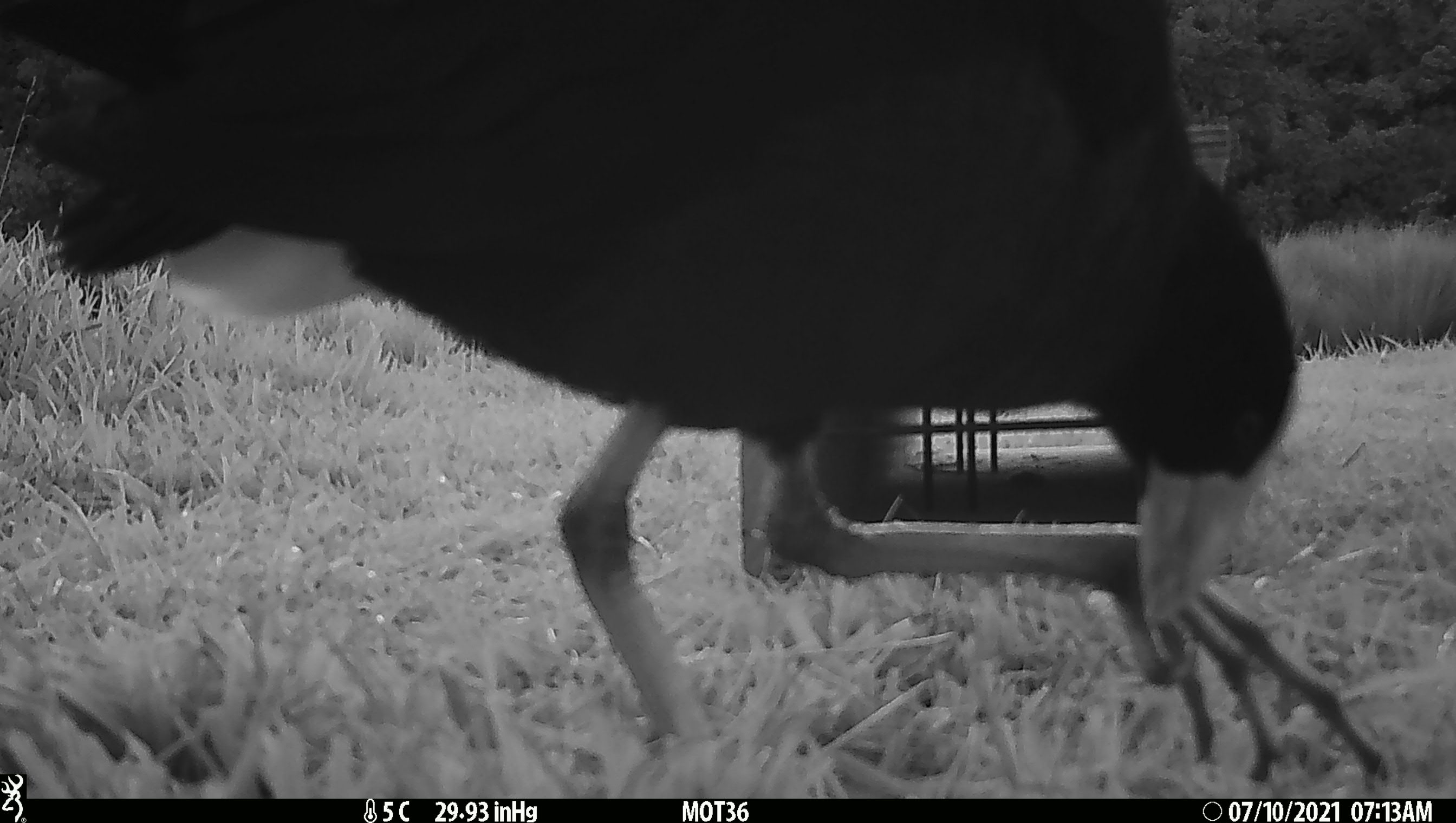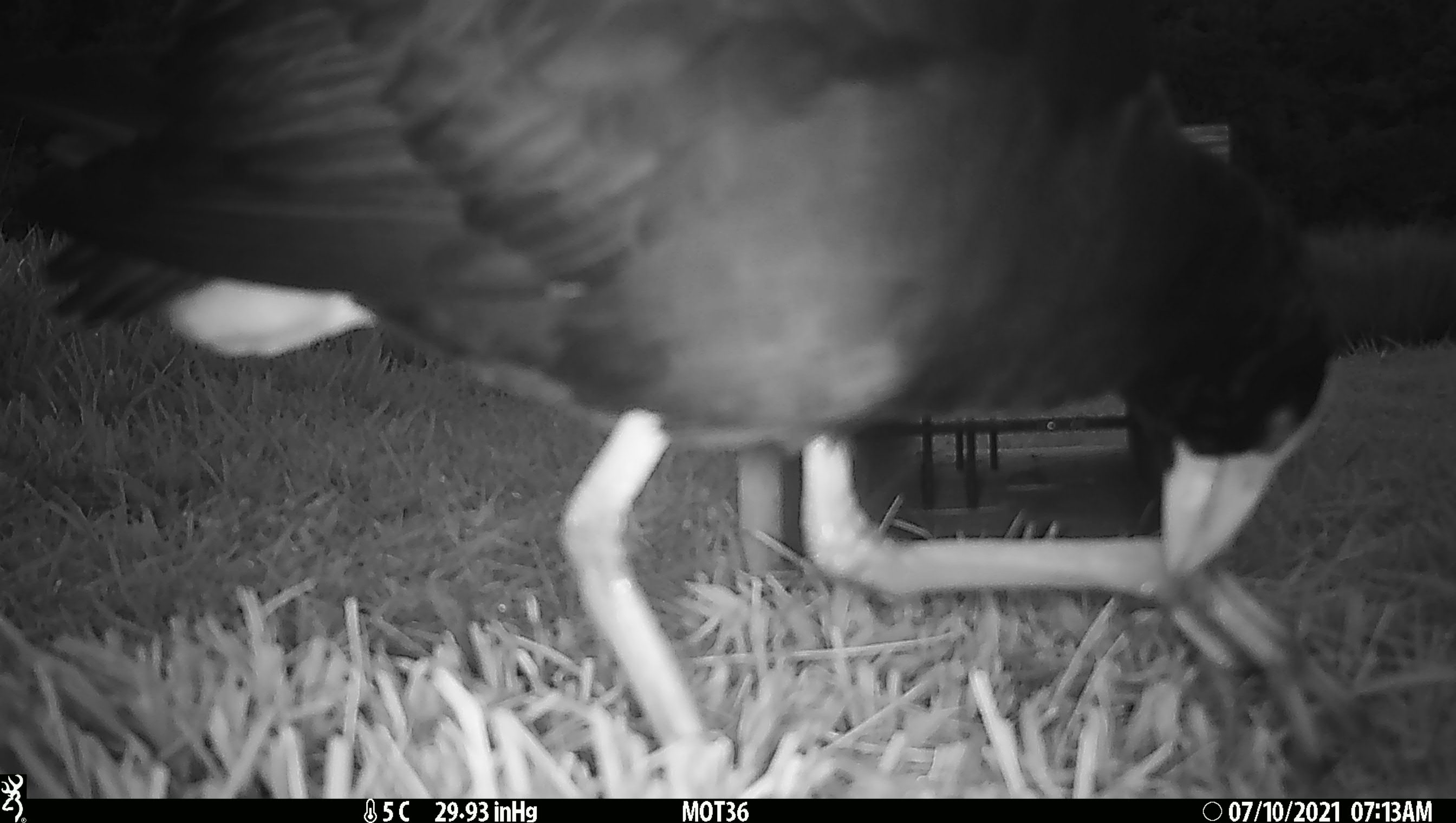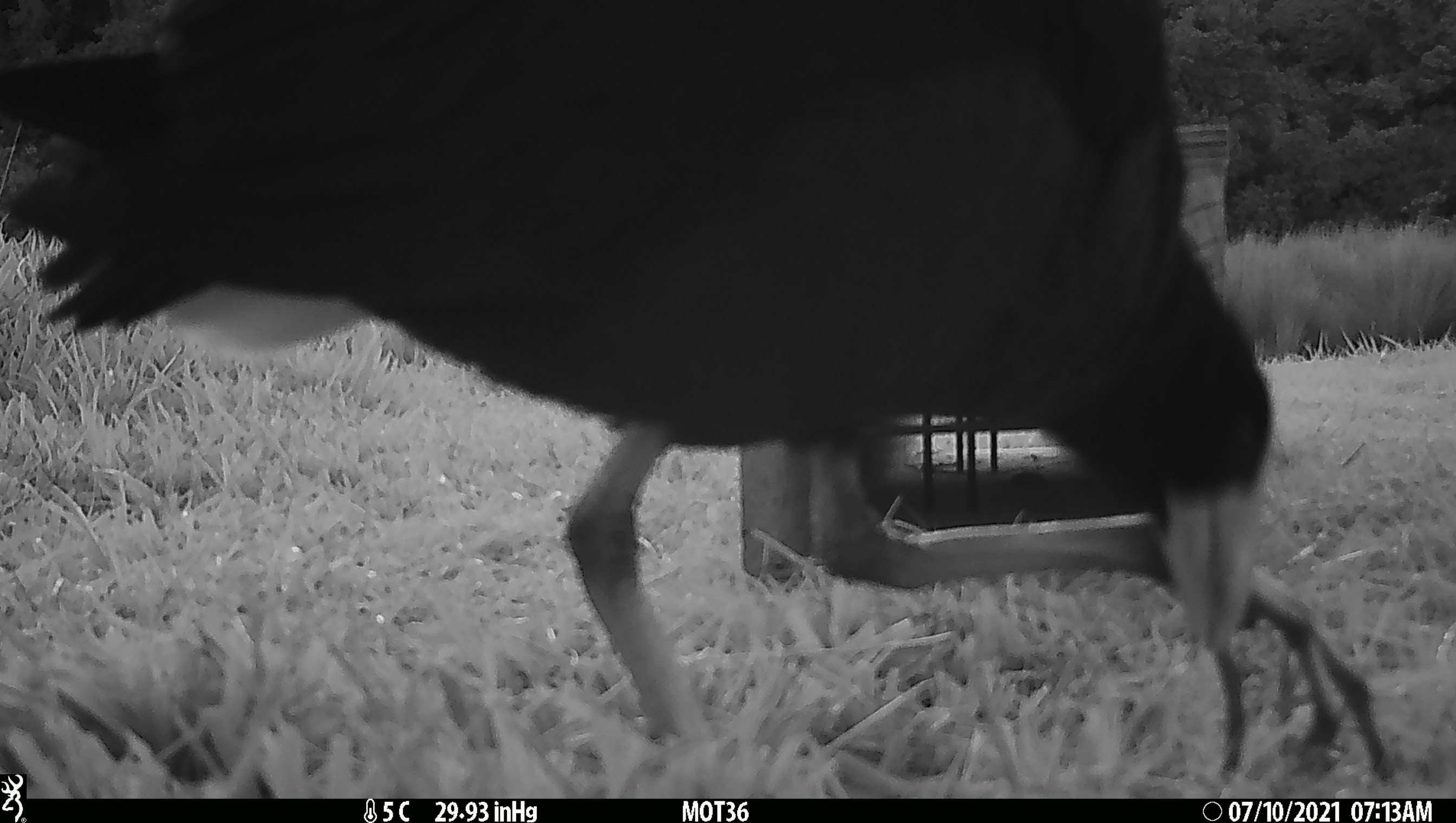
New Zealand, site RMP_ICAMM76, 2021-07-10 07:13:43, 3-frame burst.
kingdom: Animalia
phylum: Chordata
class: Aves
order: Gruiformes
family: Rallidae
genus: Porphyrio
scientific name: Porphyrio melanotus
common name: australasian swamphen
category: pukeko